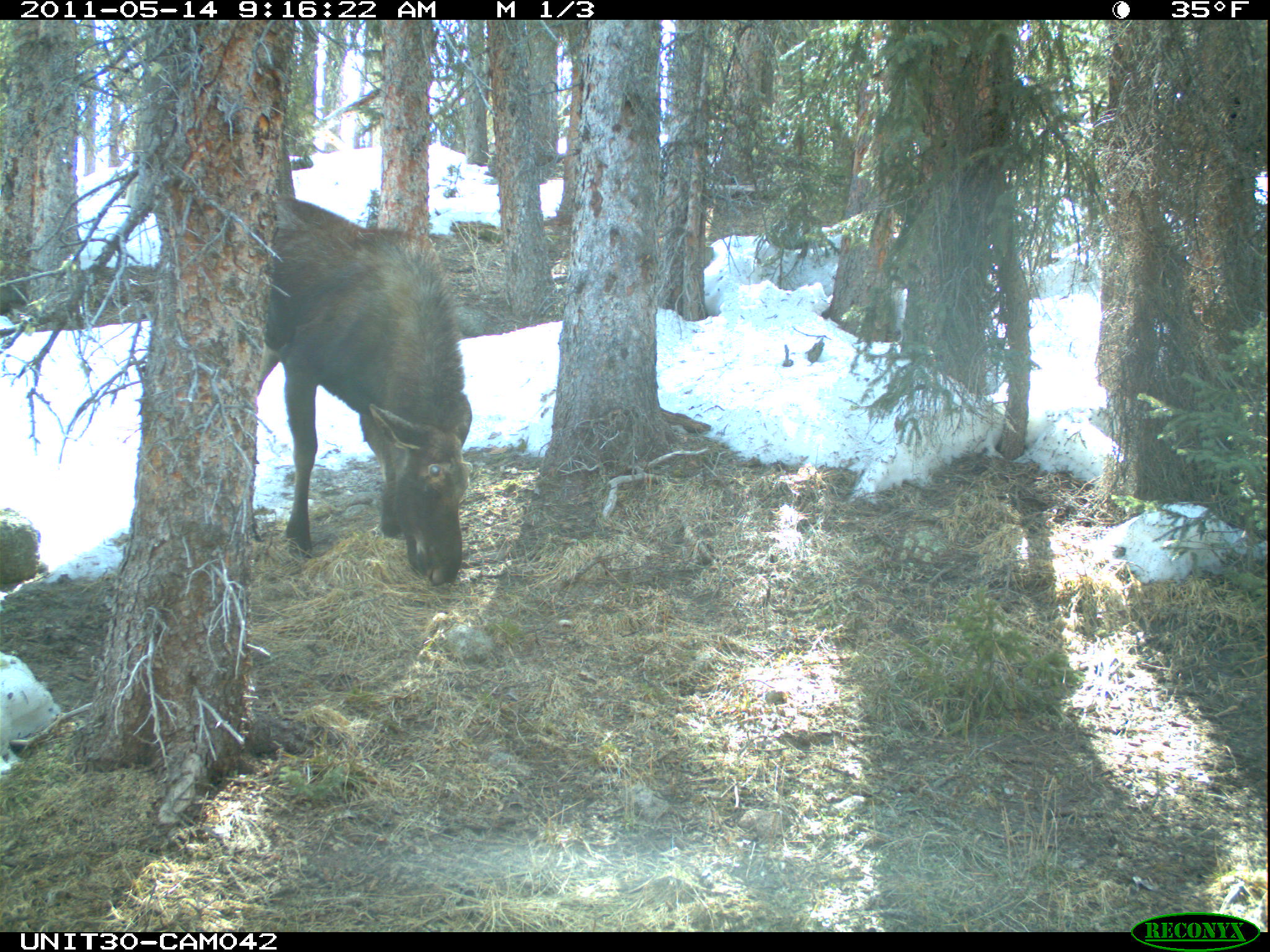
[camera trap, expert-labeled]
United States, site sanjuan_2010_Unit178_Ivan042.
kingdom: Animalia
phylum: Chordata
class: Mammalia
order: Artiodactyla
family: Cervidae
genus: Alces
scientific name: Alces alces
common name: moose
Alces alces (moose).